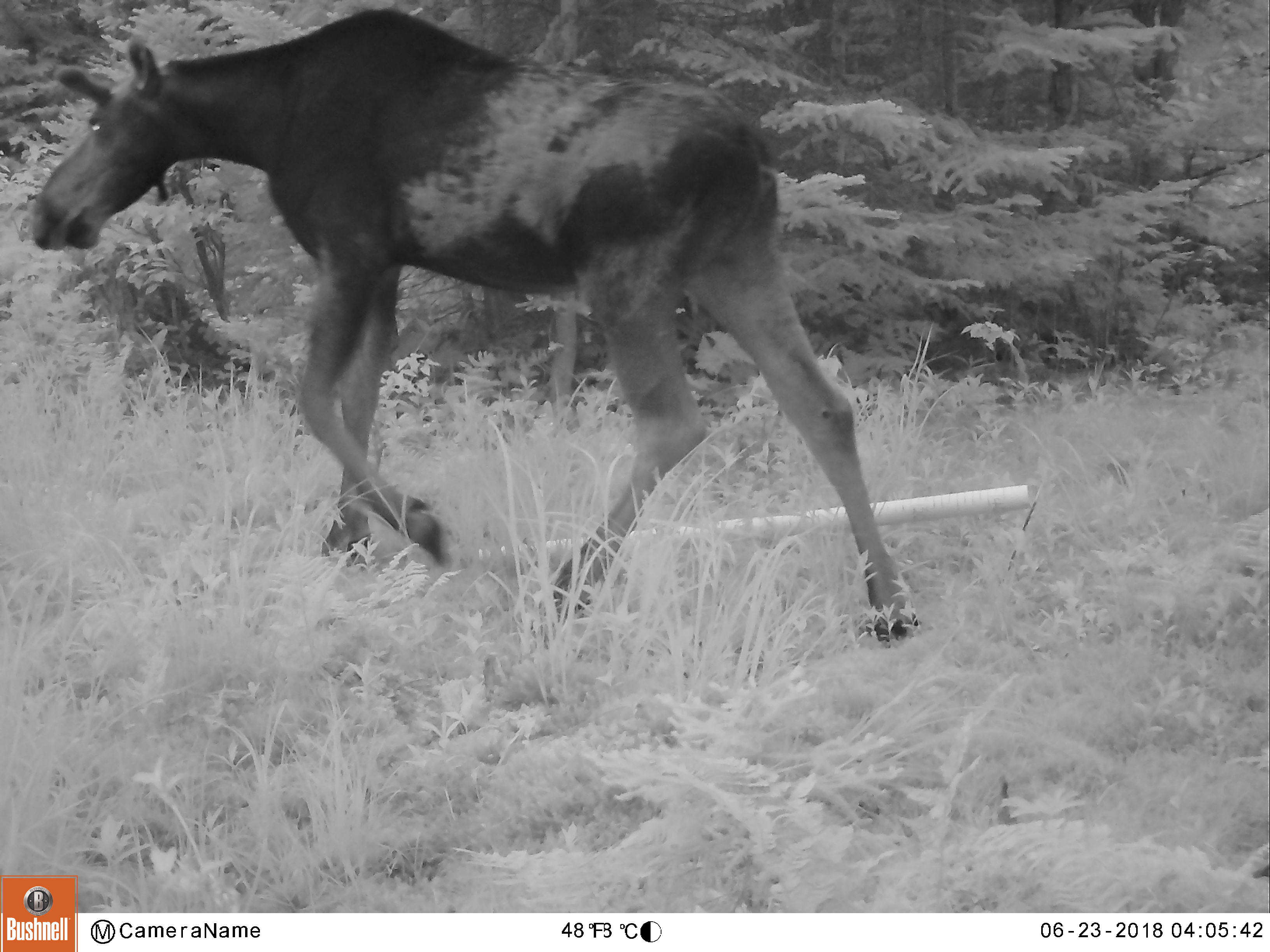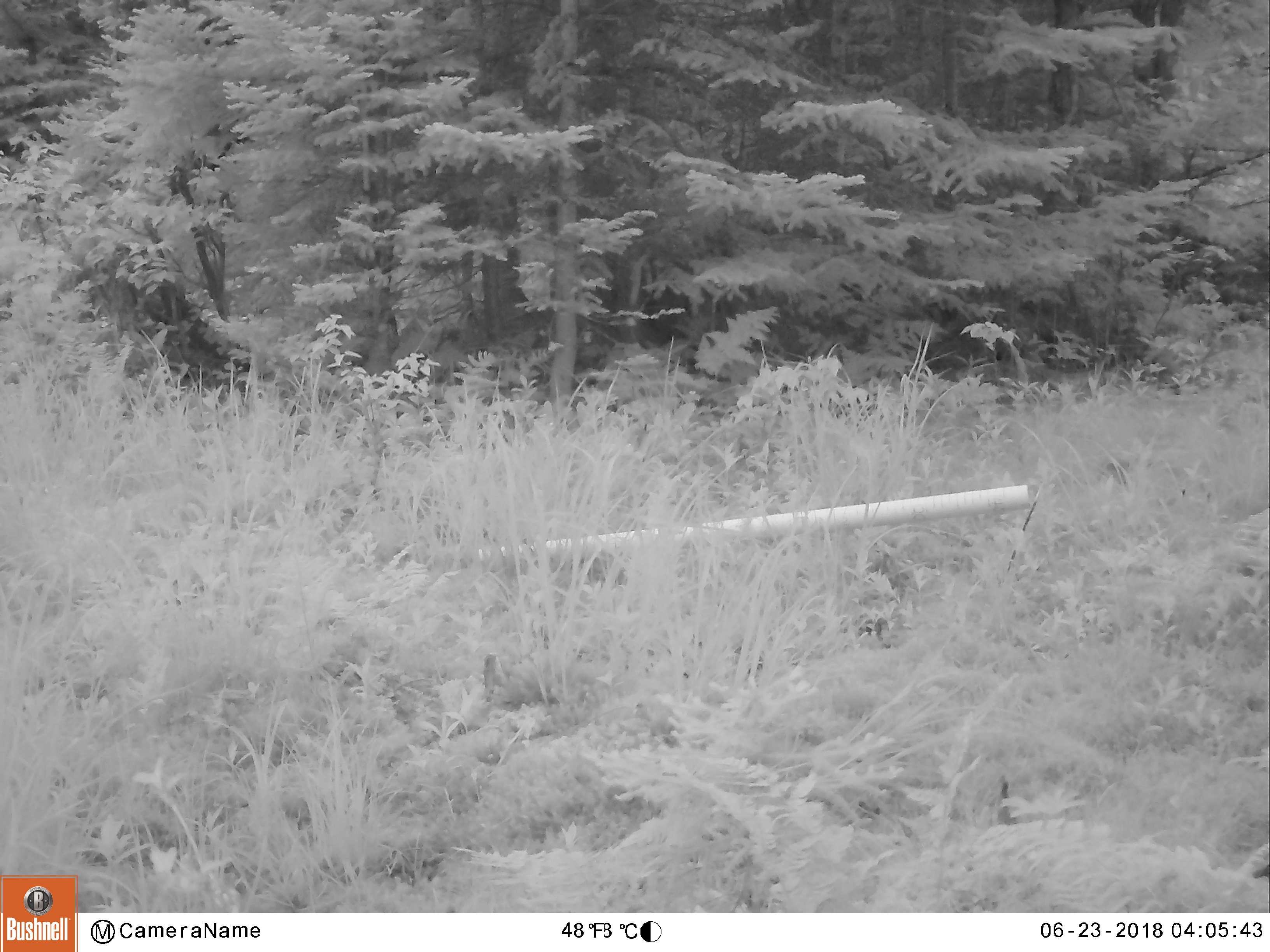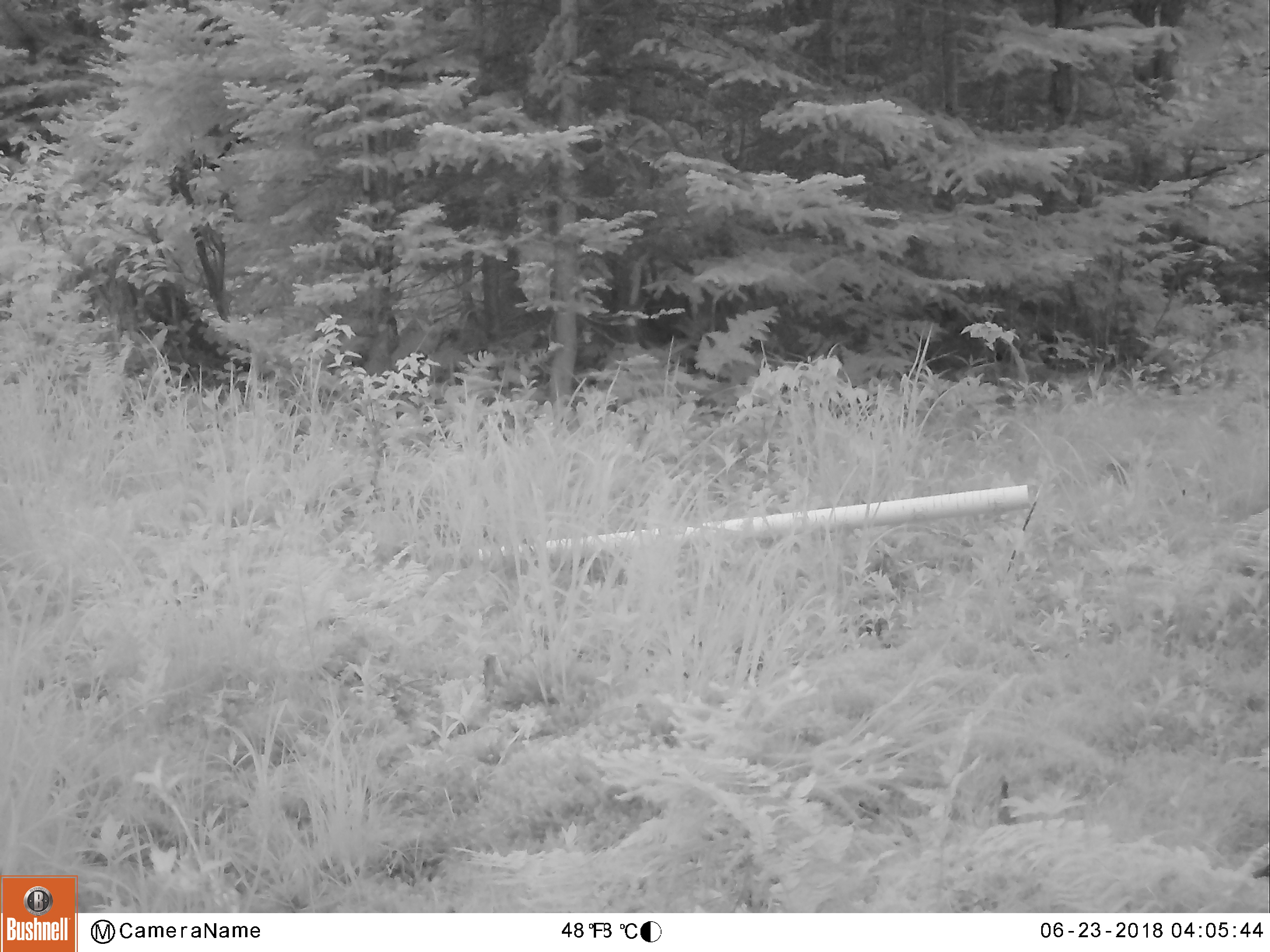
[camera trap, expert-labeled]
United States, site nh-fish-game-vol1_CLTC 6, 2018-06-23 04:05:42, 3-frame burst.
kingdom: Animalia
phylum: Chordata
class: Mammalia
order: Artiodactyla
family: Cervidae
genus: Alces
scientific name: Alces alces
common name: moose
Moose (Alces alces).